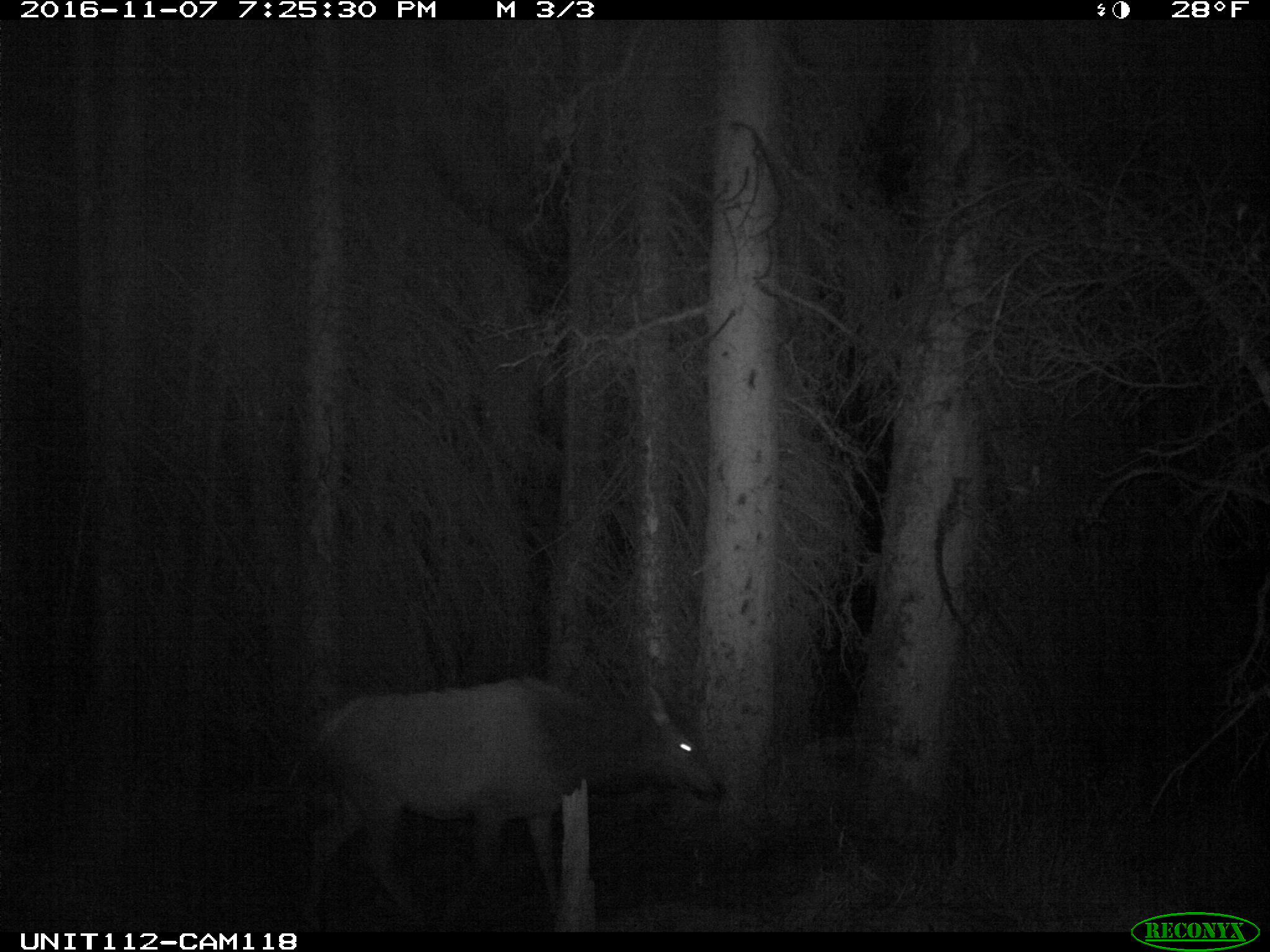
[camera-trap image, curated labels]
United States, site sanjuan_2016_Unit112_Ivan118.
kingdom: Animalia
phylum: Chordata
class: Mammalia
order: Artiodactyla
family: Cervidae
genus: Cervus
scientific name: Cervus elaphus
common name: red deer